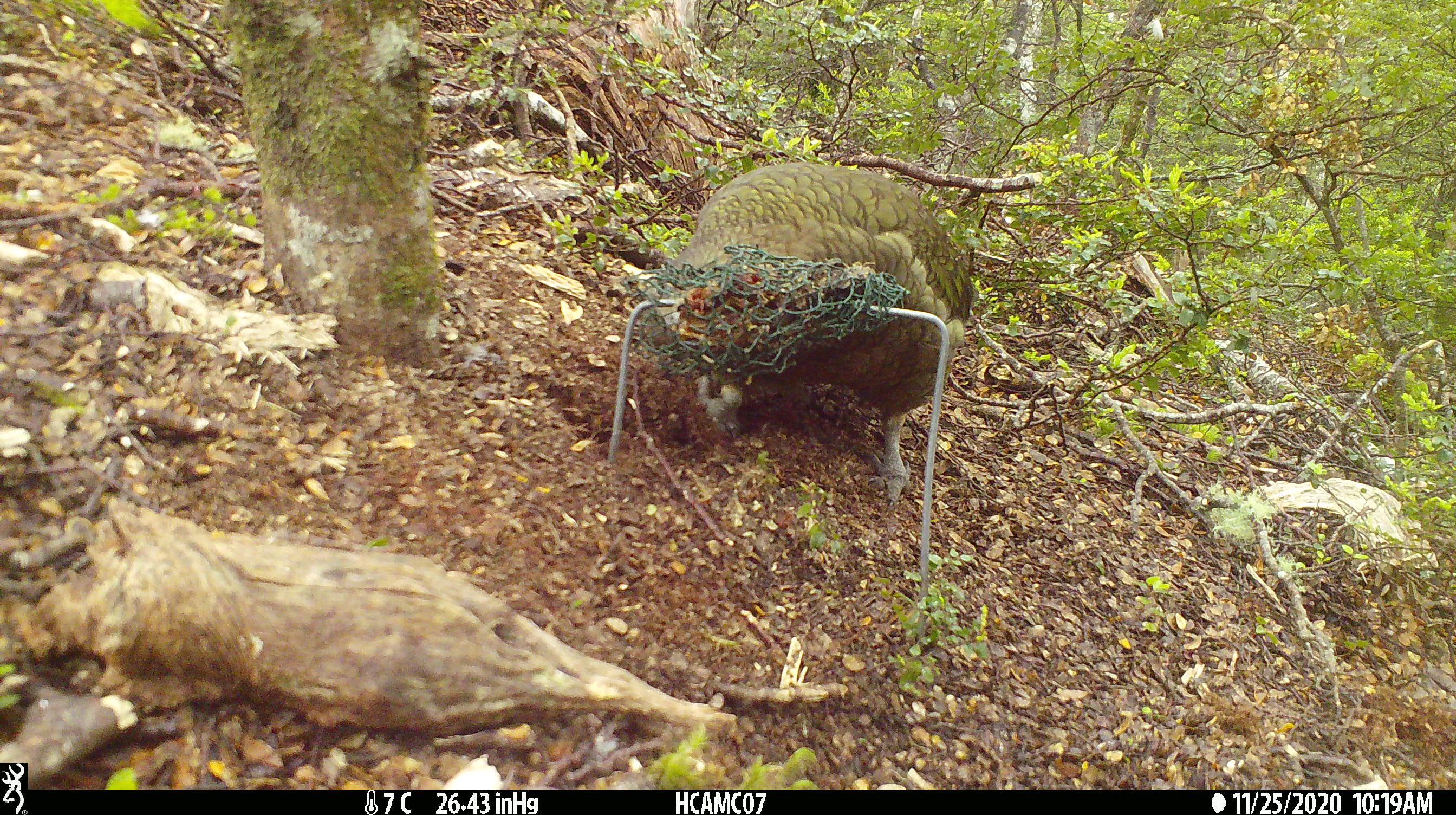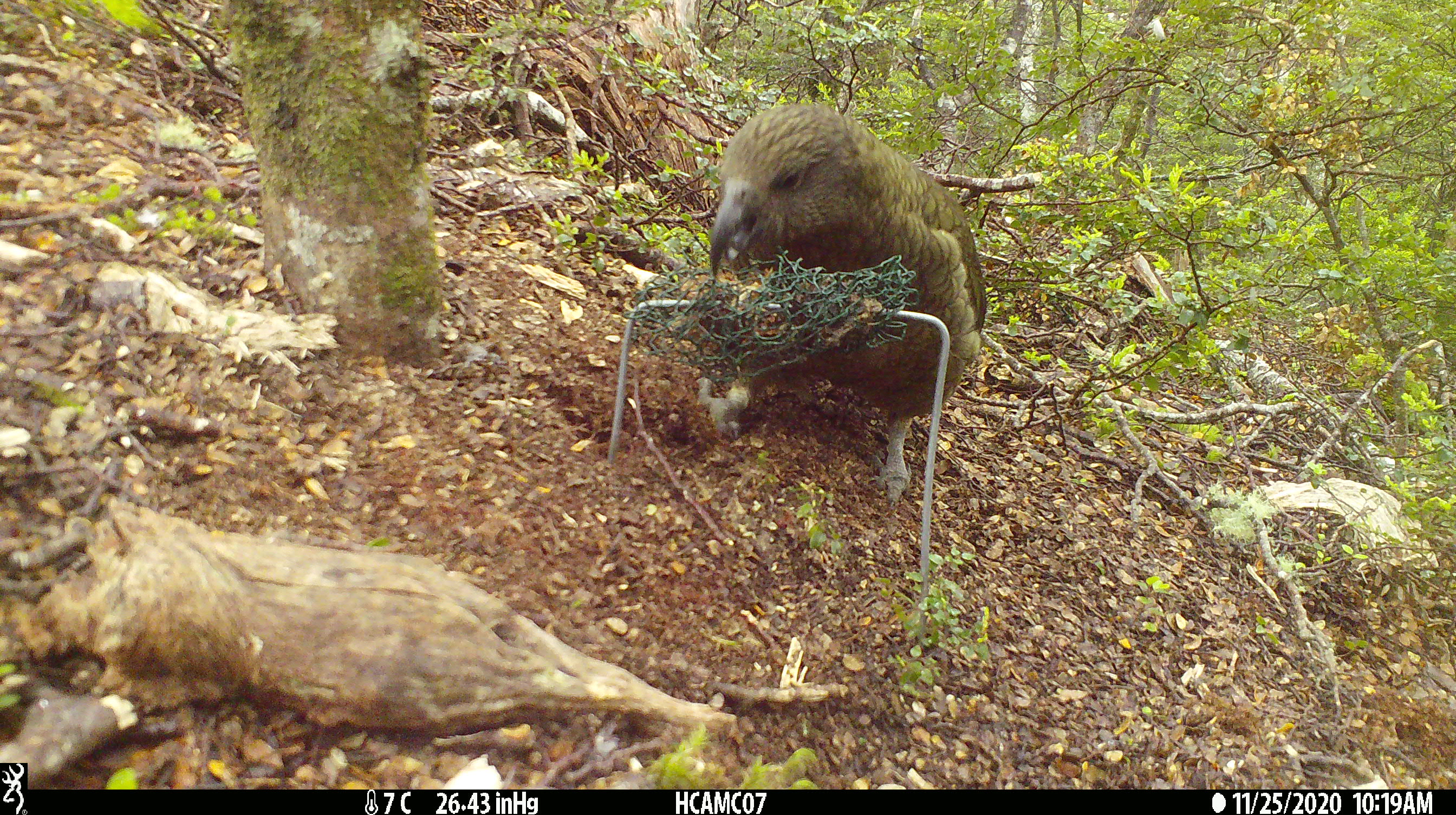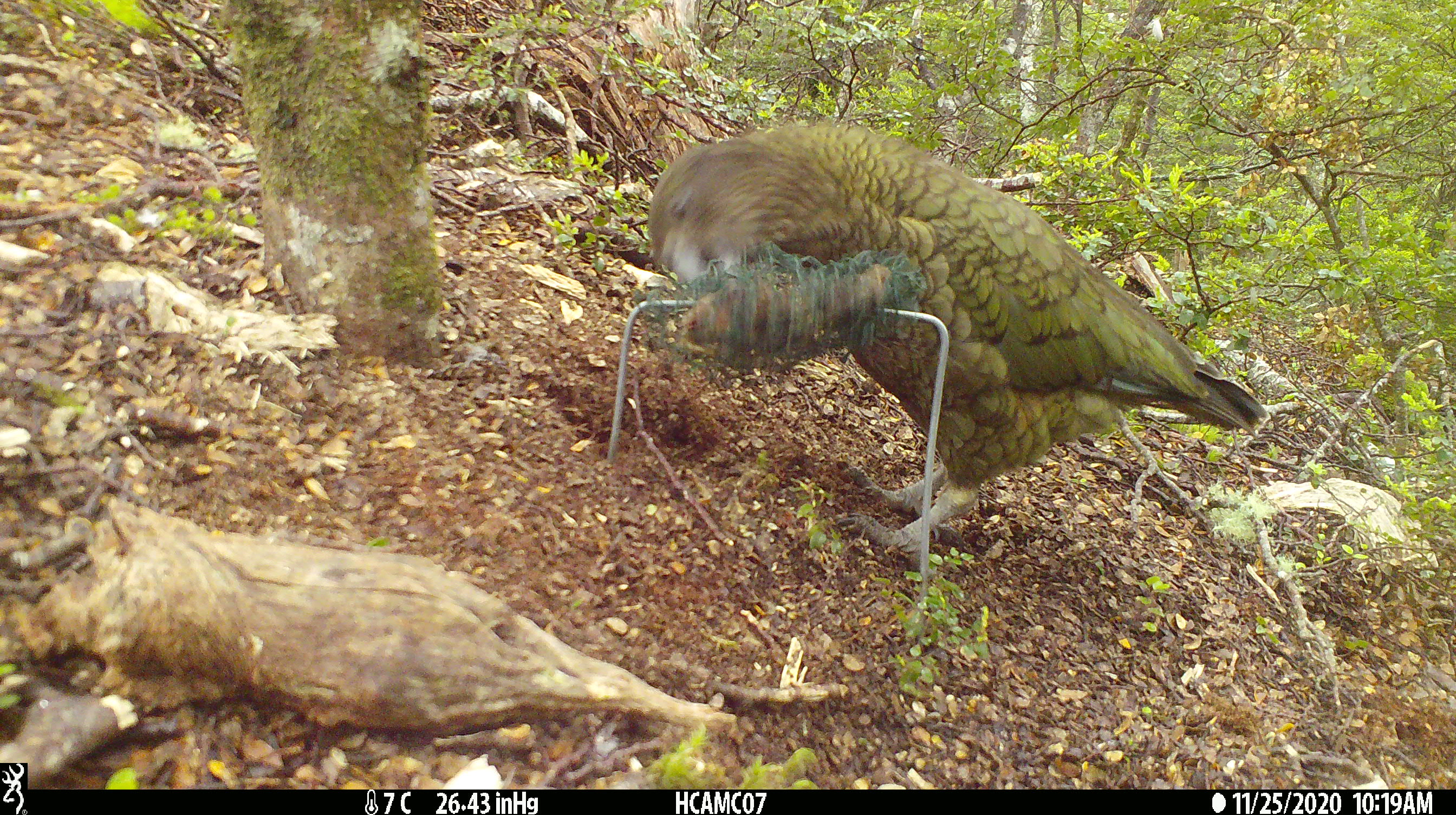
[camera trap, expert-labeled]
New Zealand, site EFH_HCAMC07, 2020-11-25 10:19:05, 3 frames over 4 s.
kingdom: Animalia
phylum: Chordata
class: Aves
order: Psittaciformes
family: Strigopidae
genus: Nestor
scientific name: Nestor notabilis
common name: kea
Kea (Nestor notabilis).